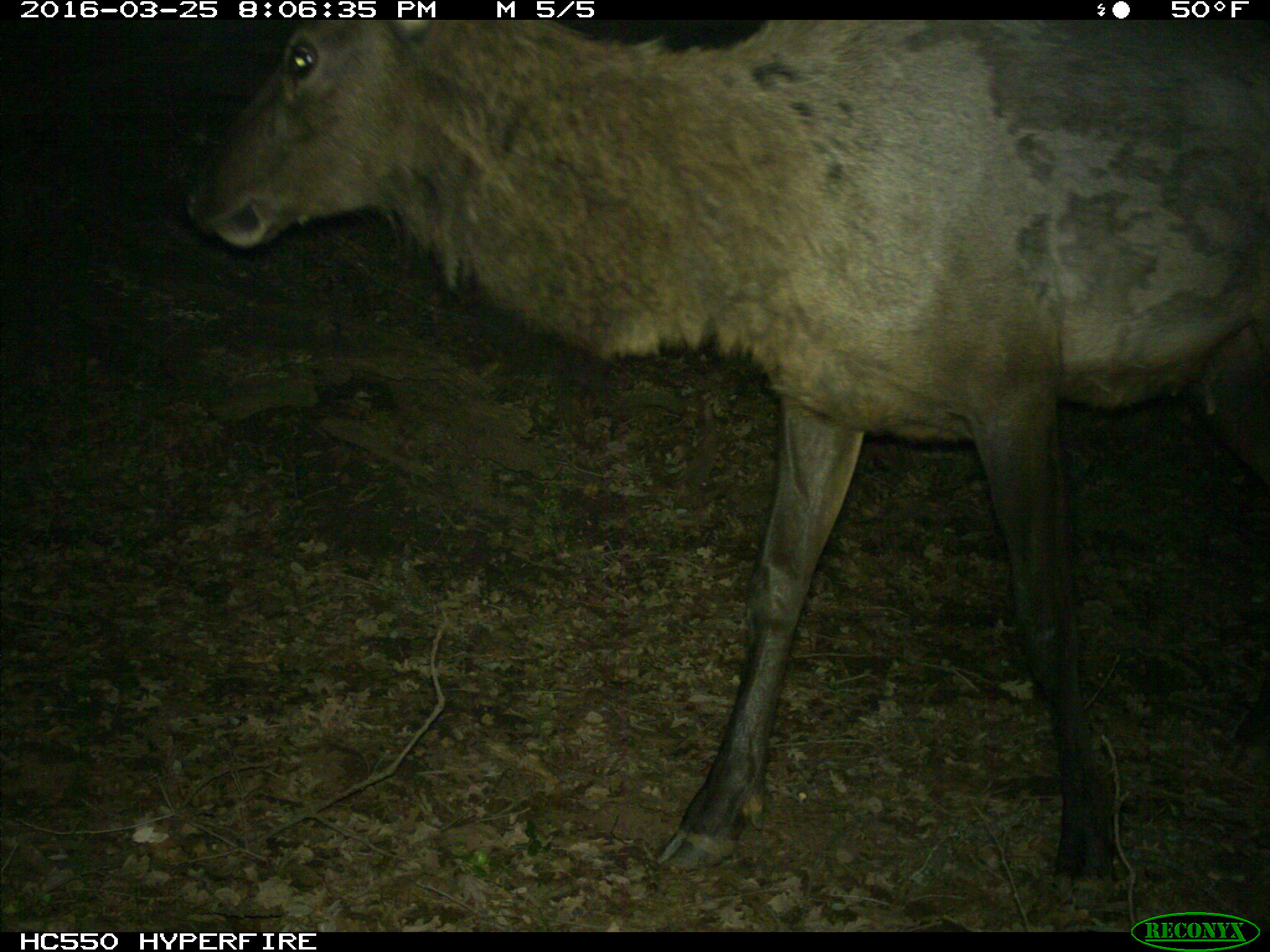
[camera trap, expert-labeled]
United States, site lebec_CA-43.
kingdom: Animalia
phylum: Chordata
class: Mammalia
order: Artiodactyla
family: Cervidae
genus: Cervus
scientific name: Cervus canadensis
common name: elk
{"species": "Cervus canadensis (elk)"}